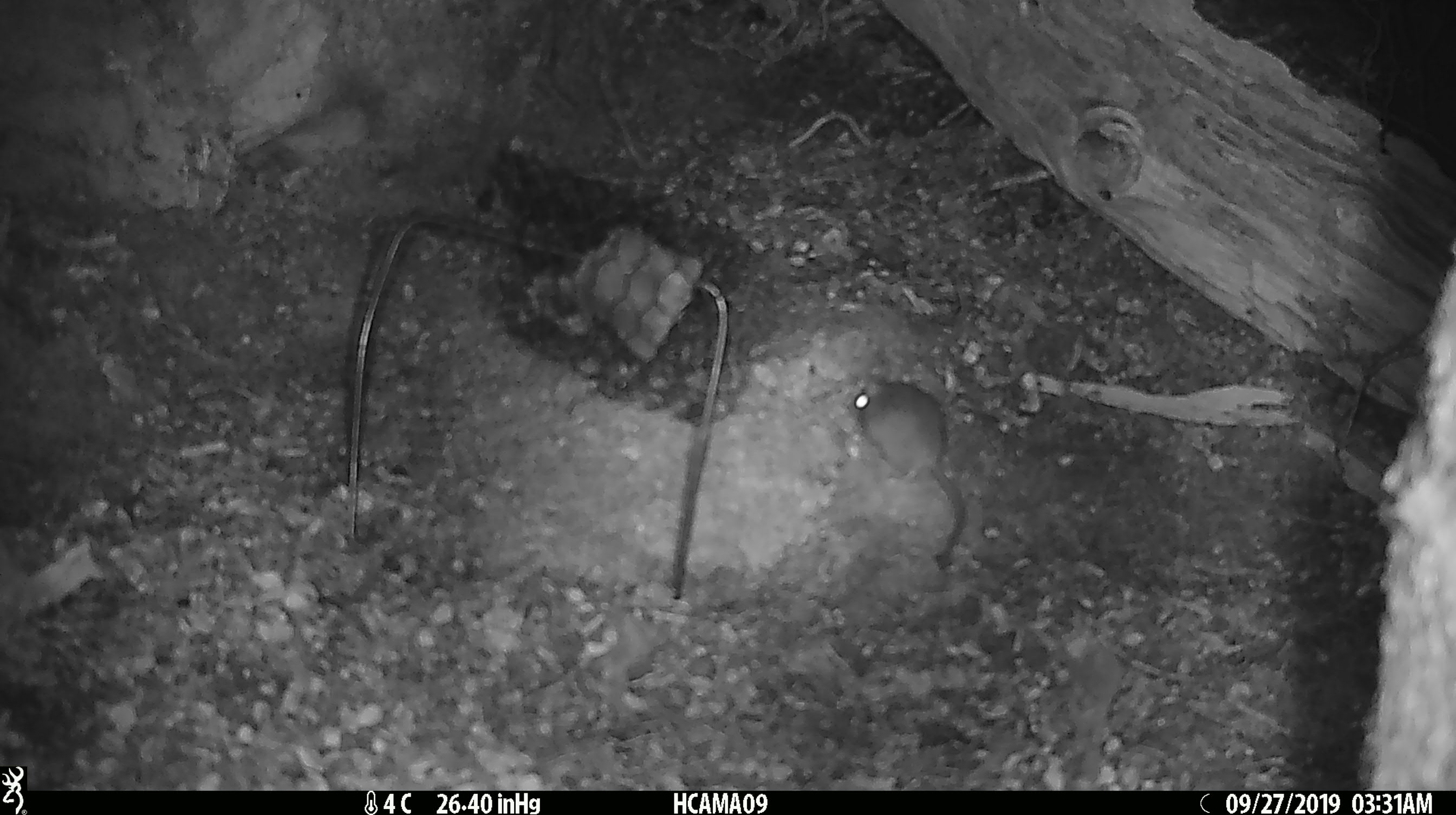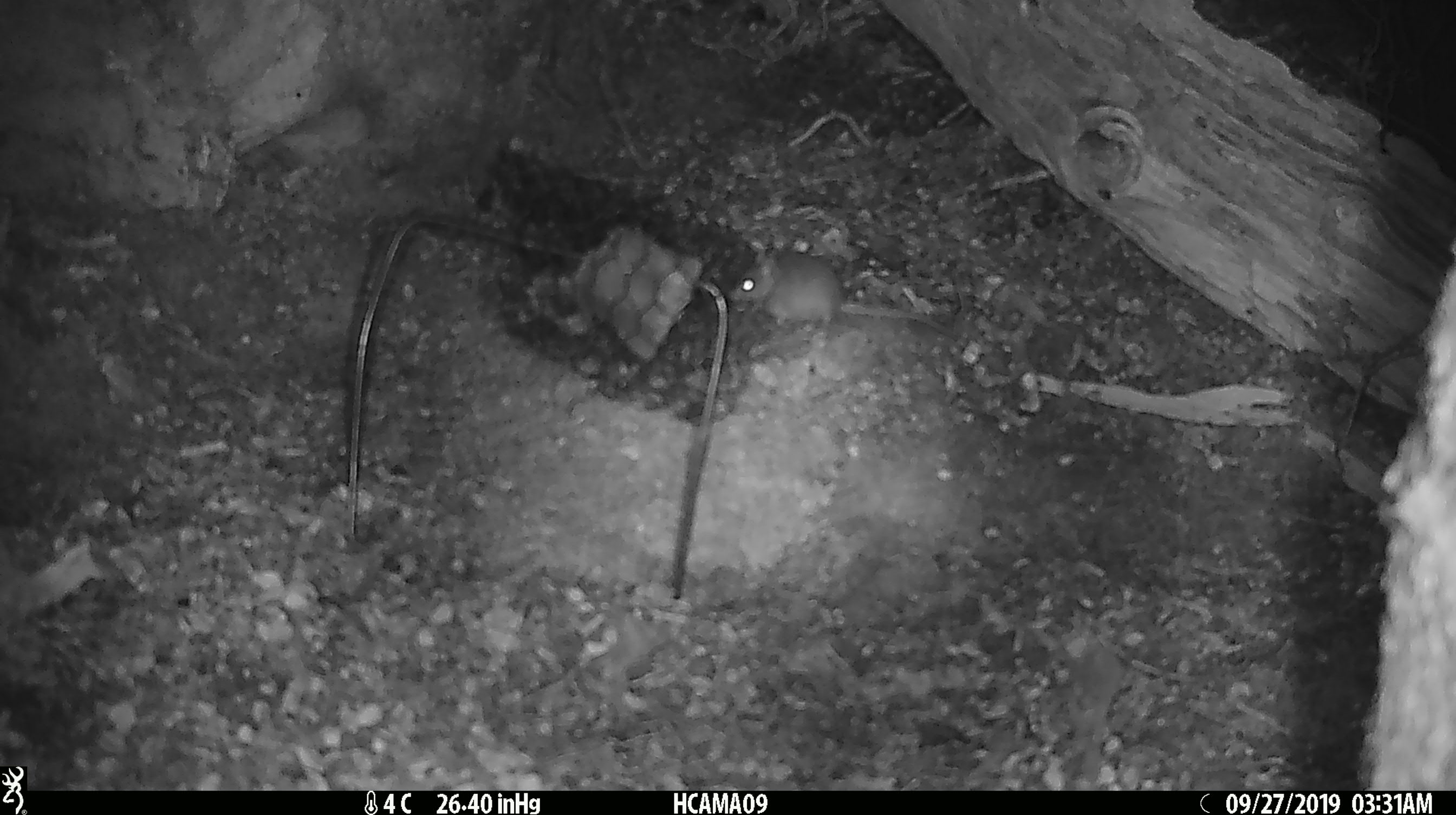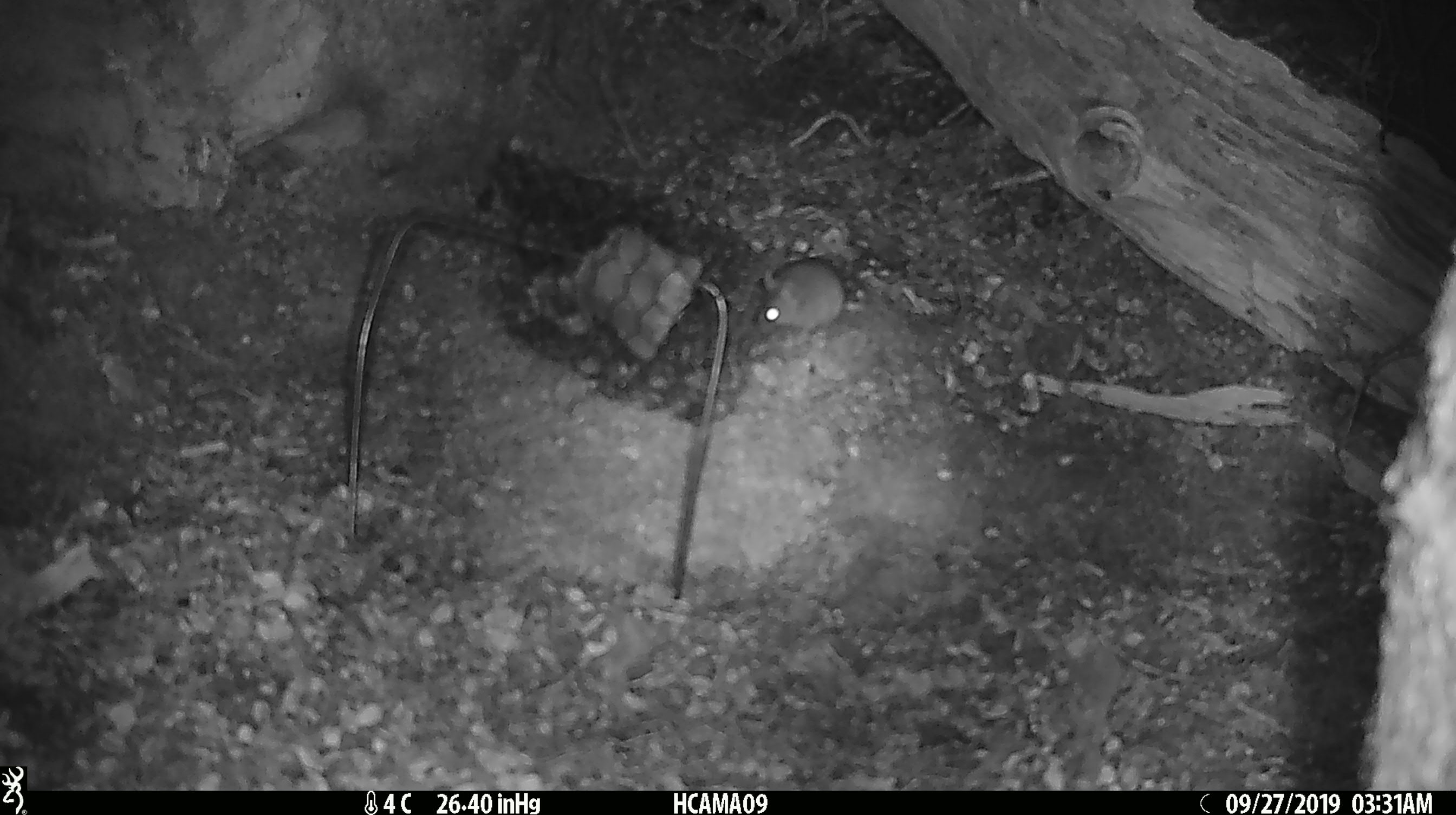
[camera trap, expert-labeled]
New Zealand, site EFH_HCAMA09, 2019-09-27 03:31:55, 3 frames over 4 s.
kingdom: Animalia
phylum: Chordata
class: Mammalia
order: Rodentia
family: Muridae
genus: Mus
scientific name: Mus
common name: mouse